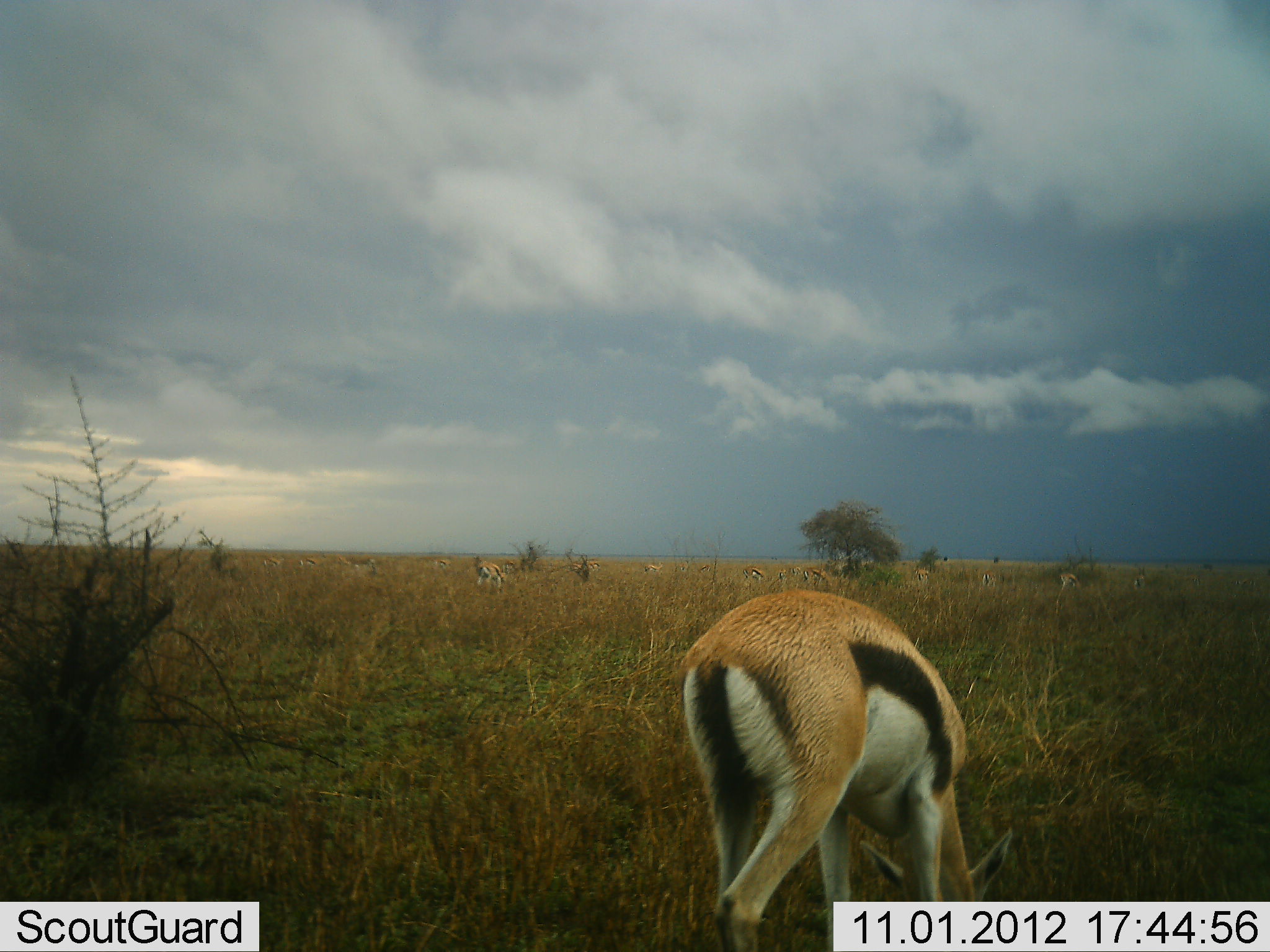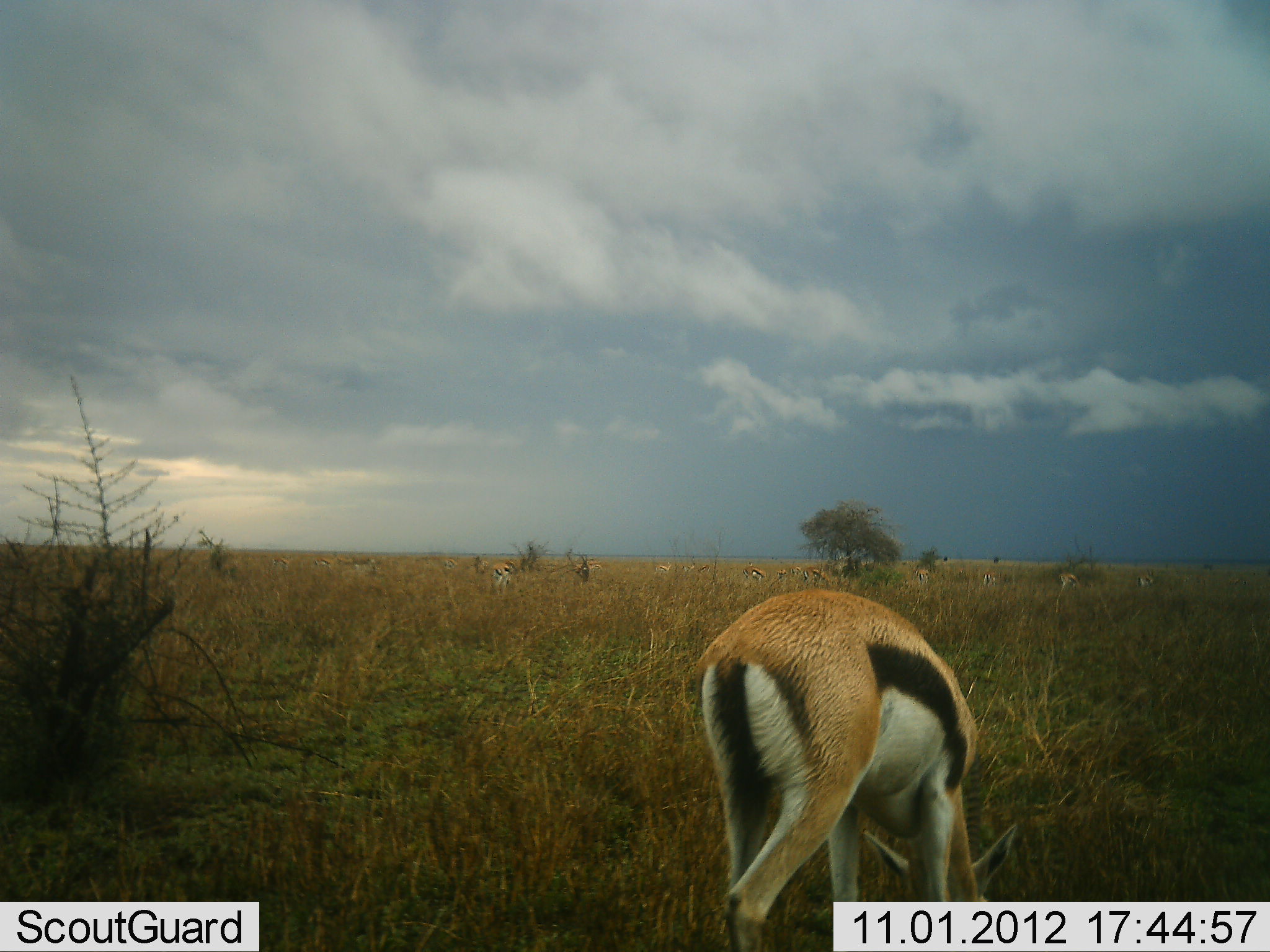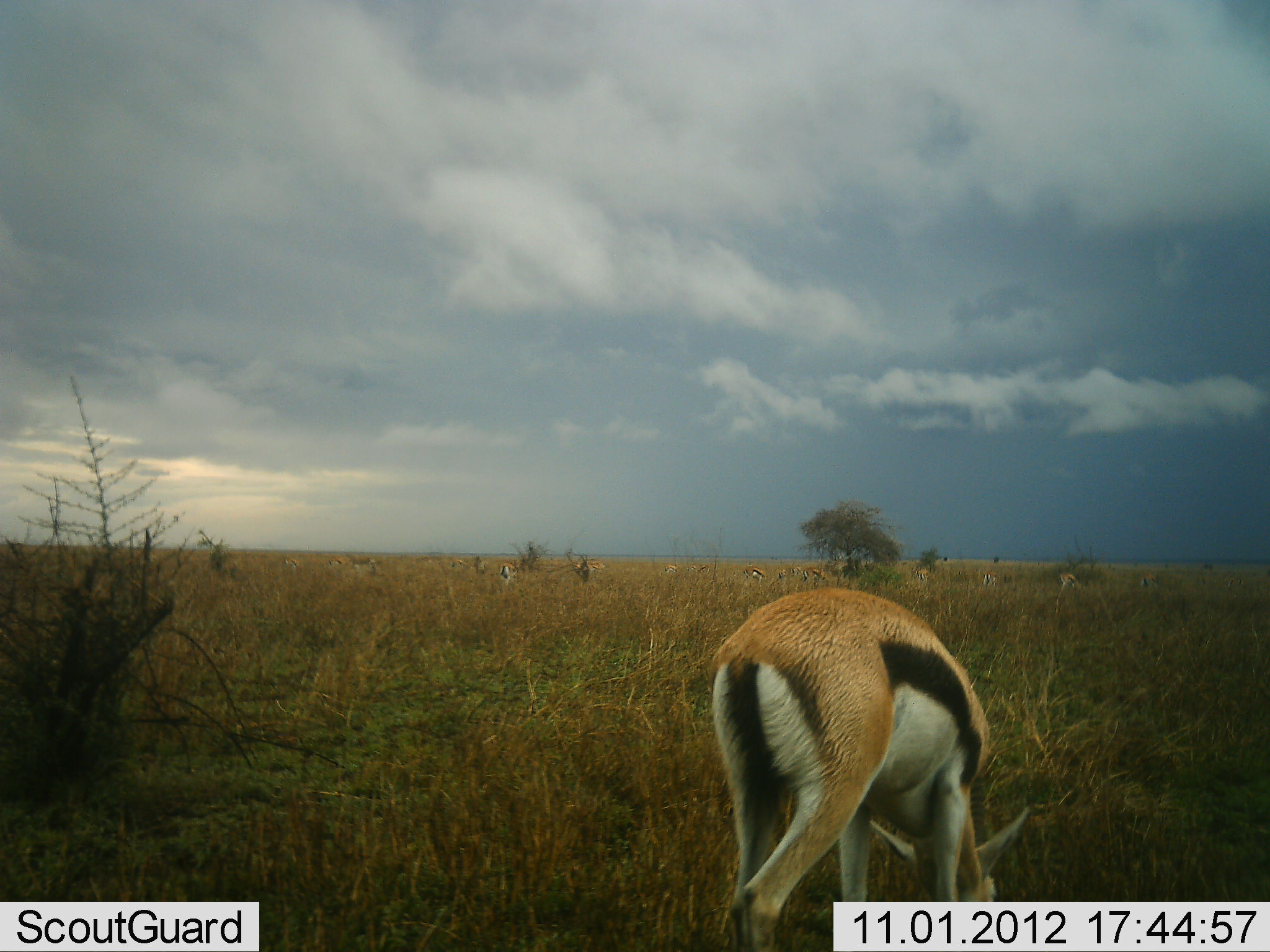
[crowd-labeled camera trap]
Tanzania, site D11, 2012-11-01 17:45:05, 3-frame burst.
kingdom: Animalia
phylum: Chordata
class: Mammalia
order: Artiodactyla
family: Bovidae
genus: Eudorcas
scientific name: Eudorcas thomsonii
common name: thomson's gazelle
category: gazellethomsons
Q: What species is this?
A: Gazellethomsons (thomson's gazelle) (Eudorcas thomsonii).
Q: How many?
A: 11-50.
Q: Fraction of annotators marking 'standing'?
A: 30%.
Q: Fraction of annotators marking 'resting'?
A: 0%.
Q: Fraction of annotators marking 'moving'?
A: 30%.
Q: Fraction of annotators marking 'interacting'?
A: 0%.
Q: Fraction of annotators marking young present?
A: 0%.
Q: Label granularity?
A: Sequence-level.